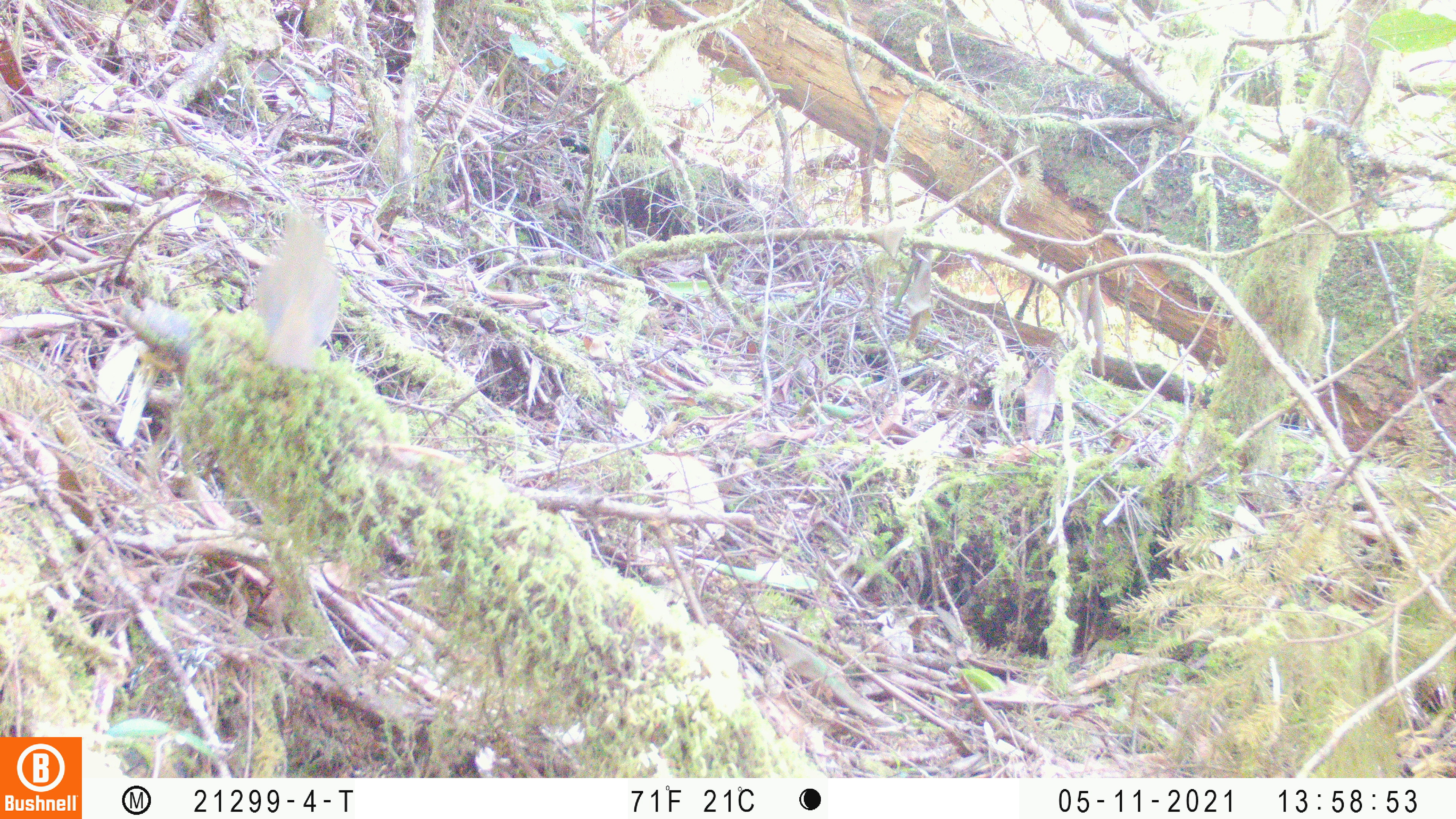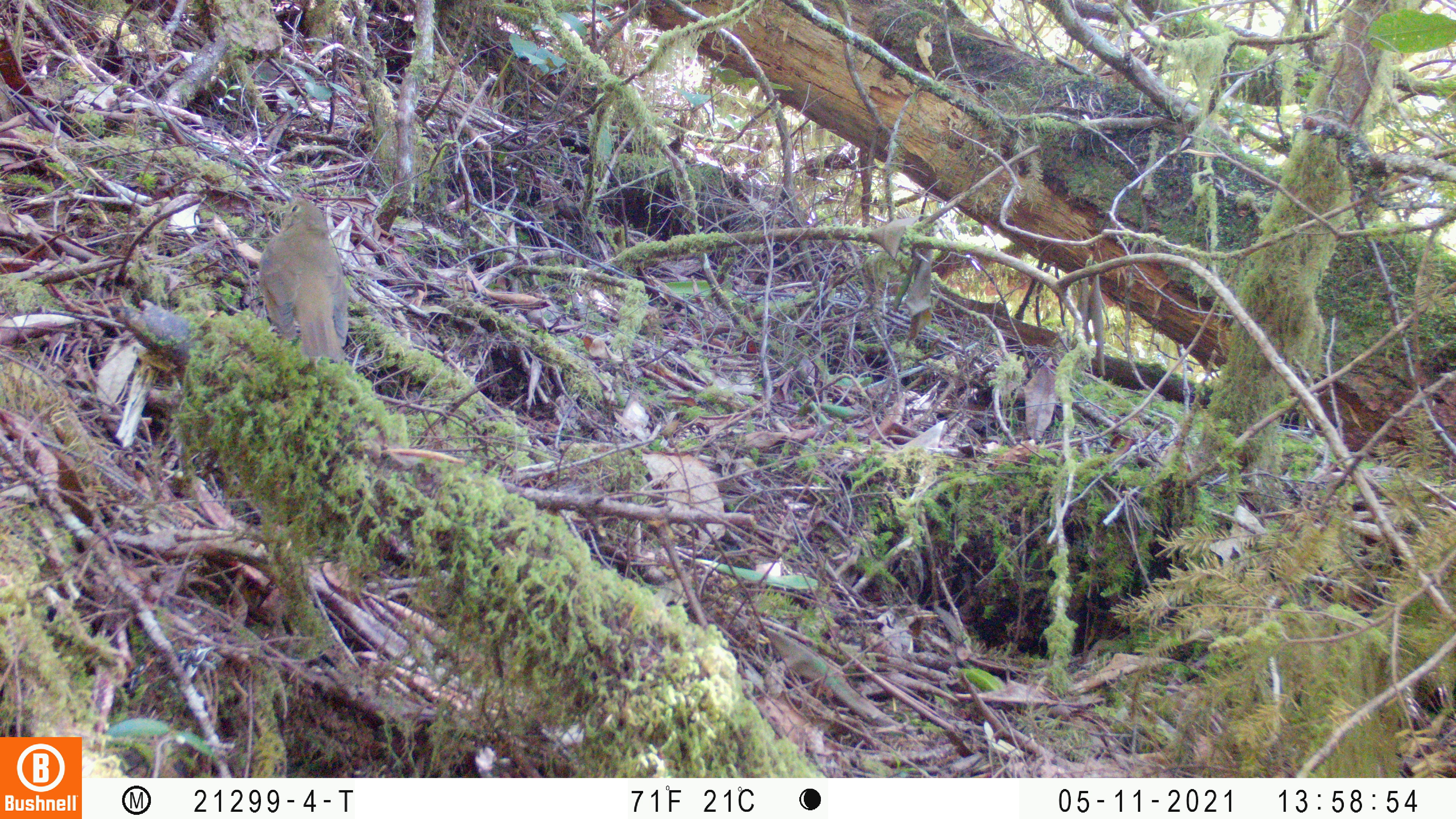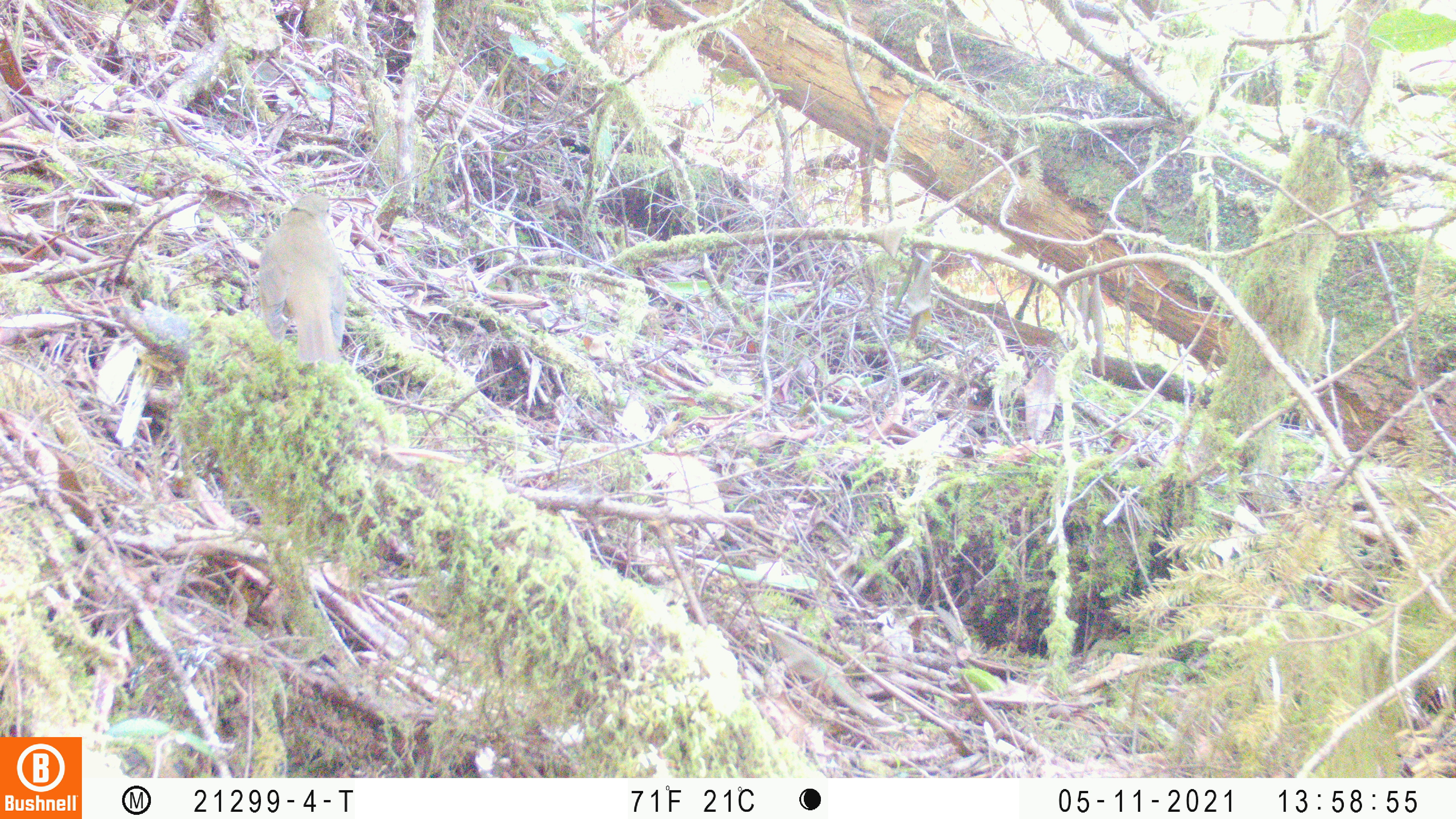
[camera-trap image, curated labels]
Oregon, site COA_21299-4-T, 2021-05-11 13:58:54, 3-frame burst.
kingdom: Animalia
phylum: Chordata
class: Aves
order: Passeriformes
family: Turdidae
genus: Catharus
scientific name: Catharus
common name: brown thrushes and nightingale-thrushes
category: catharus species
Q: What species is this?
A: Catharus species (brown thrushes and nightingale-thrushes) (Catharus).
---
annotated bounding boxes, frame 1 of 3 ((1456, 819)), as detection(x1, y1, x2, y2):
catharus species: detection(248, 206, 345, 372)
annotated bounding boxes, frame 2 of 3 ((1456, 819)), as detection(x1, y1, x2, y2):
catharus species: detection(236, 189, 369, 373)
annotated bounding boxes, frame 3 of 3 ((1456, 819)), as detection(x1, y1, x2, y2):
catharus species: detection(239, 181, 362, 362)